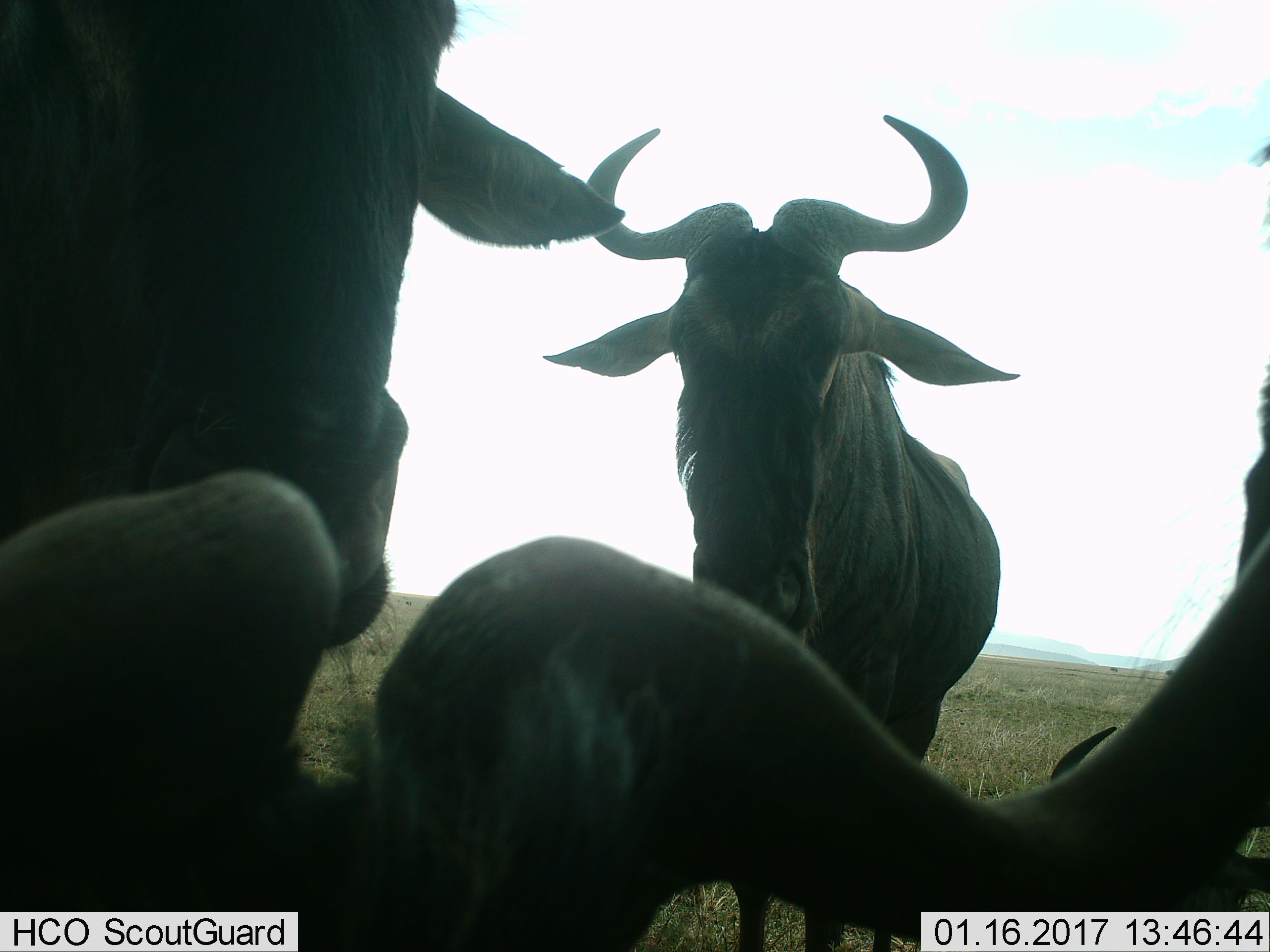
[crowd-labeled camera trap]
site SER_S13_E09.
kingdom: Animalia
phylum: Chordata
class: Mammalia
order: Artiodactyla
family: Bovidae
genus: Connochaetes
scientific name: Connochaetes taurinus taurinus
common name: blue wildebeest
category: wildebeestblue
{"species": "wildebeestblue (blue wildebeest) (Connochaetes taurinus taurinus)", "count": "4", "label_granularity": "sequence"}